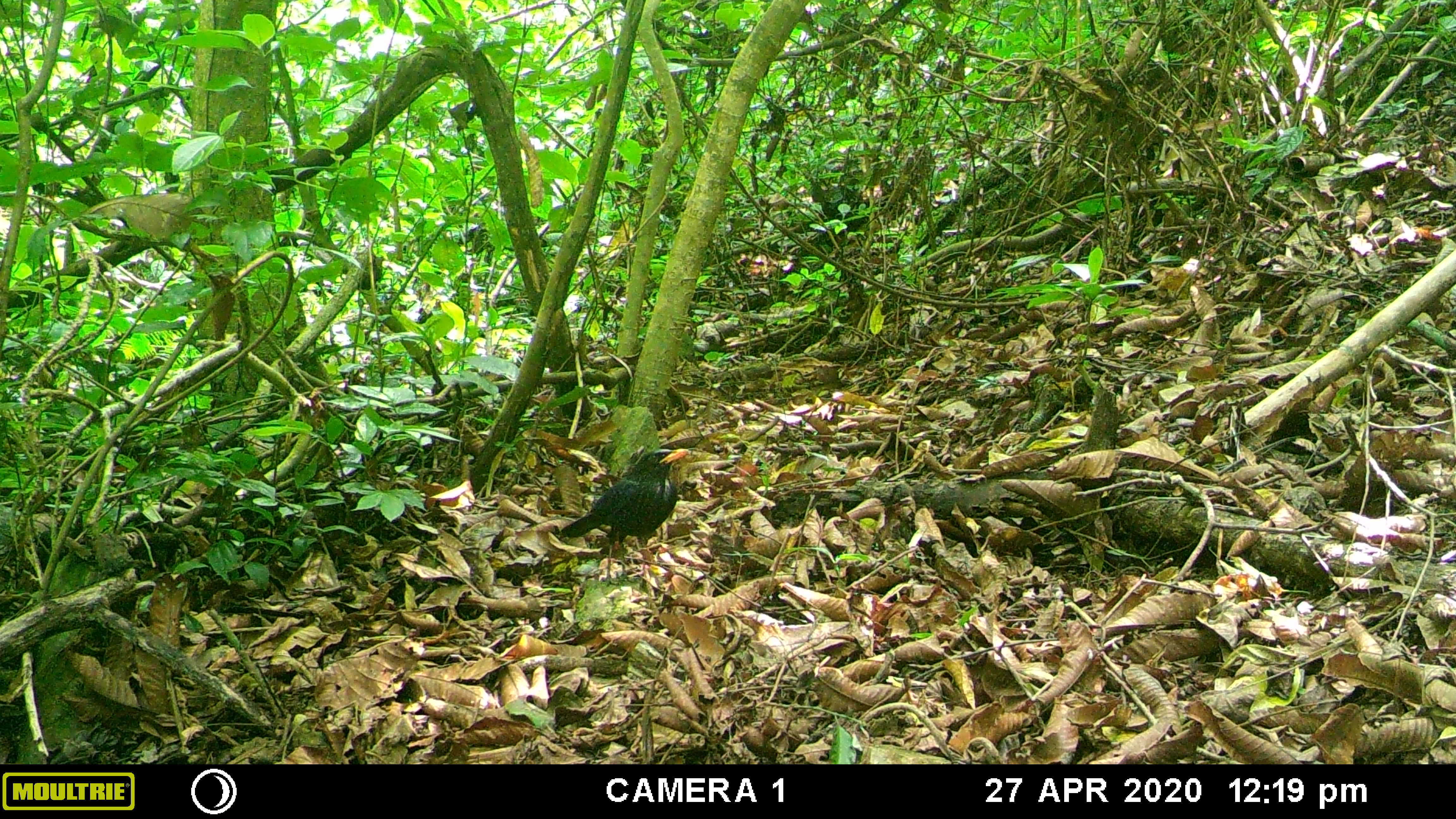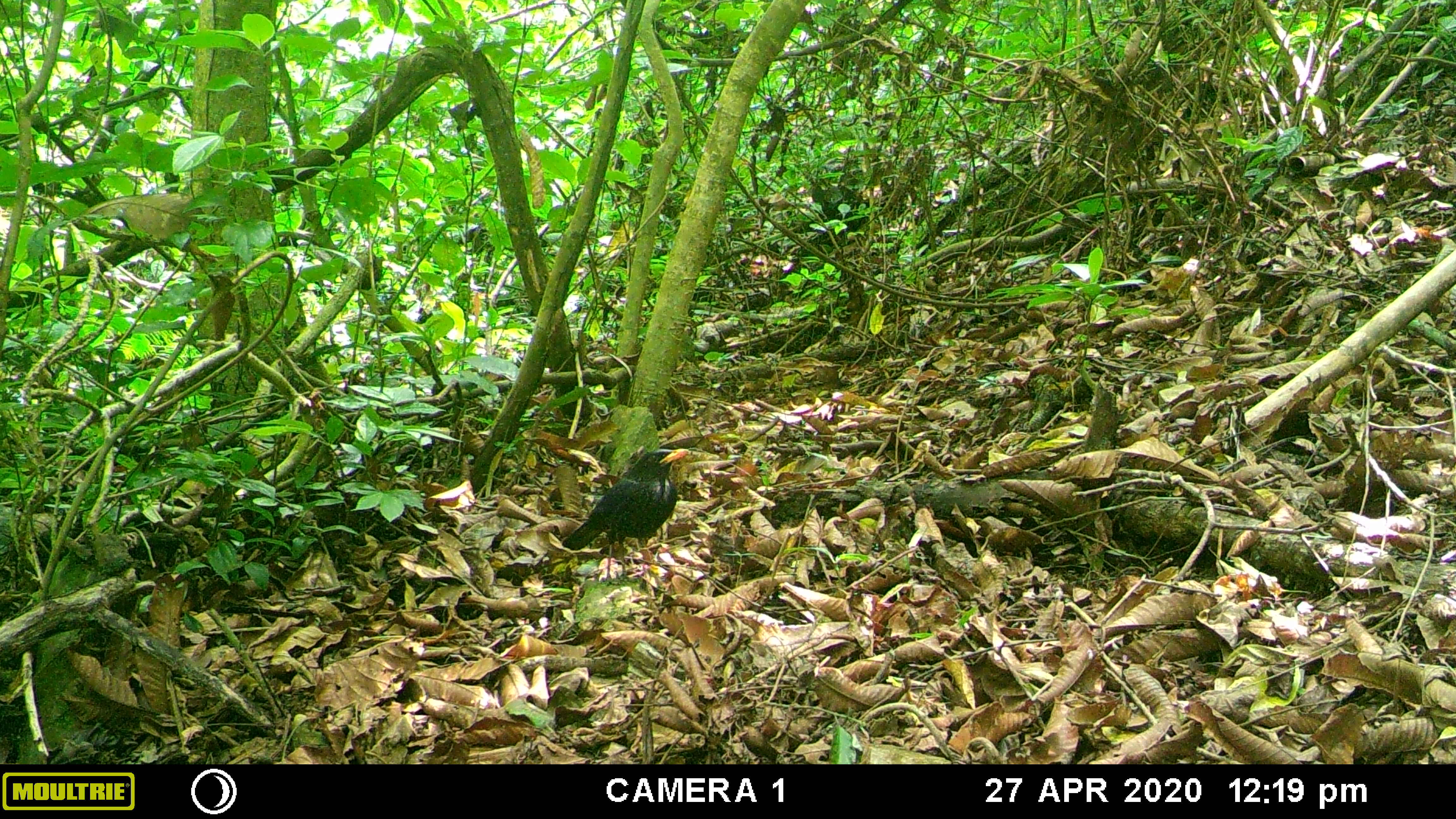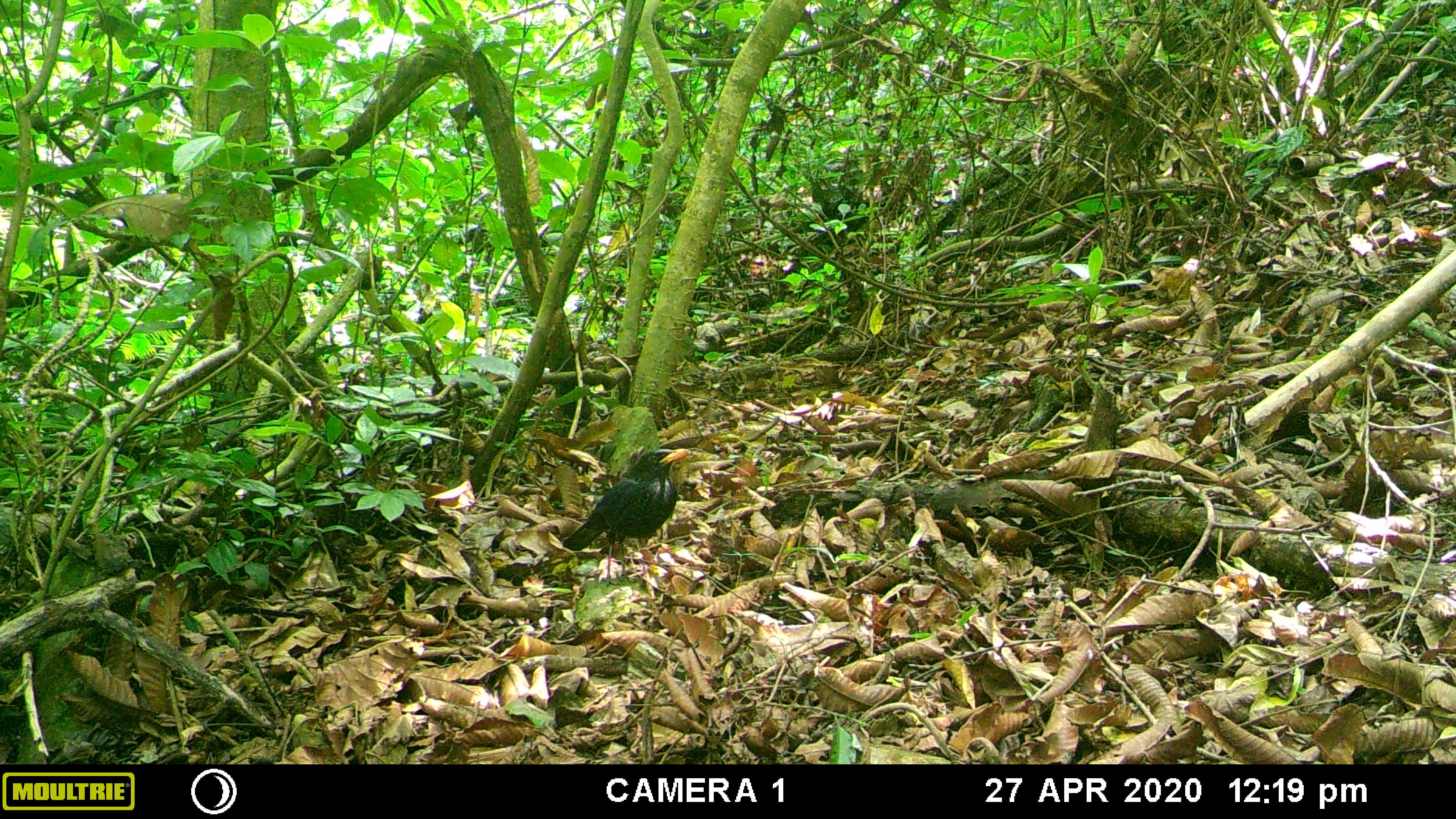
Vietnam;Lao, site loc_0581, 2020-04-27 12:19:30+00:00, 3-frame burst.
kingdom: Animalia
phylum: Chordata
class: Aves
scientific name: Aves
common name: bird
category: unidentified bird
Unidentified bird (bird) (Aves). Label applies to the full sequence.